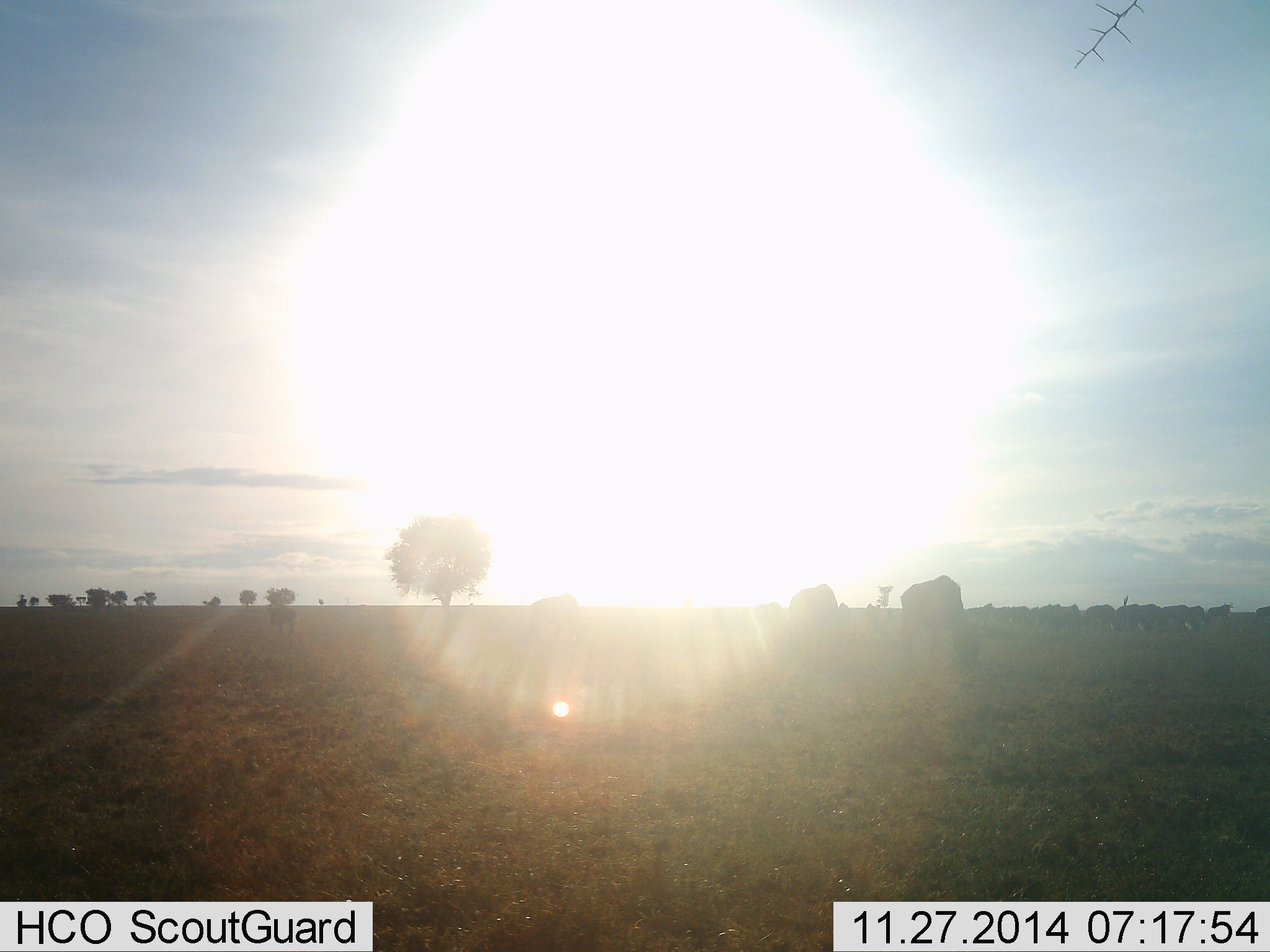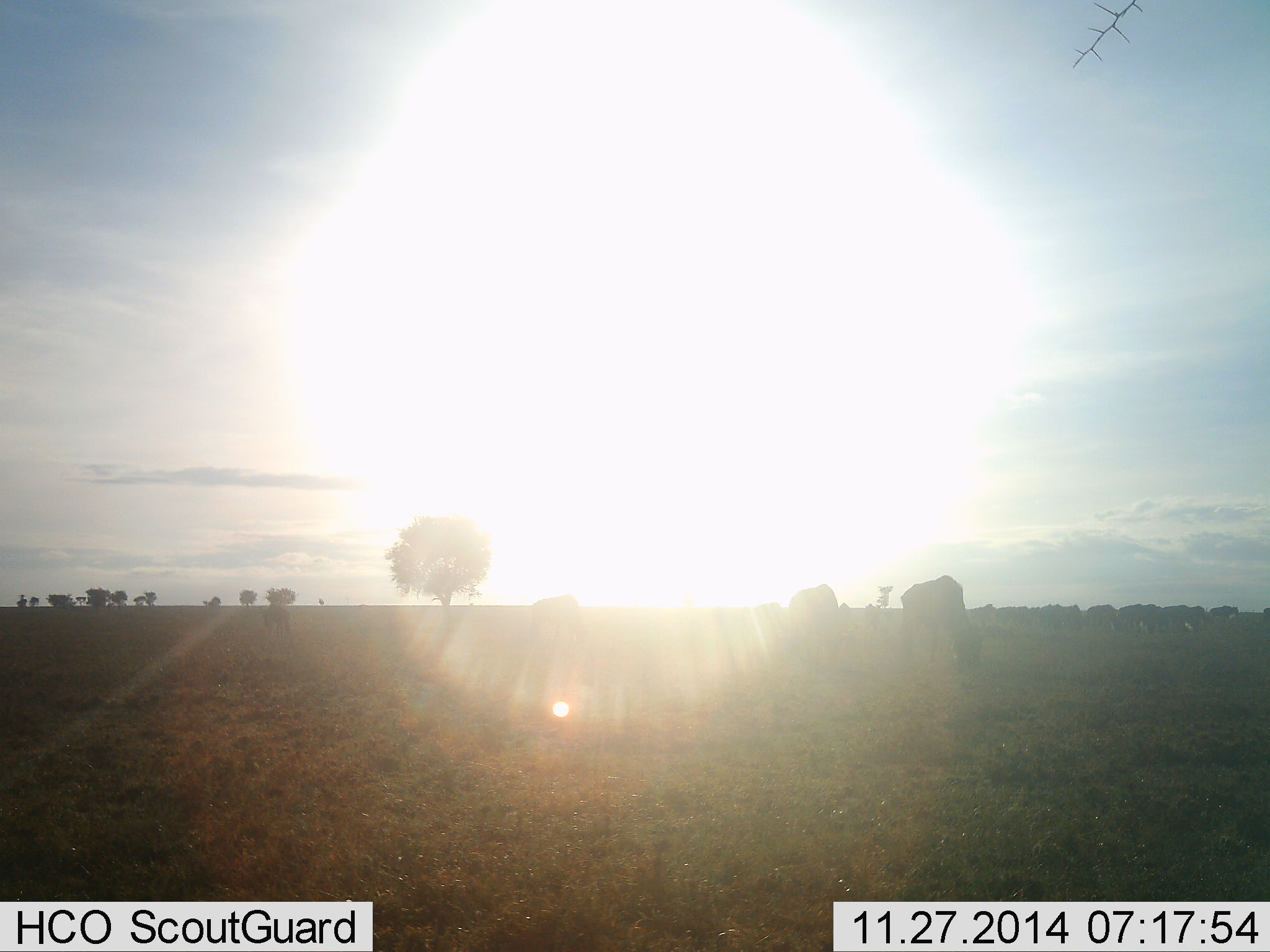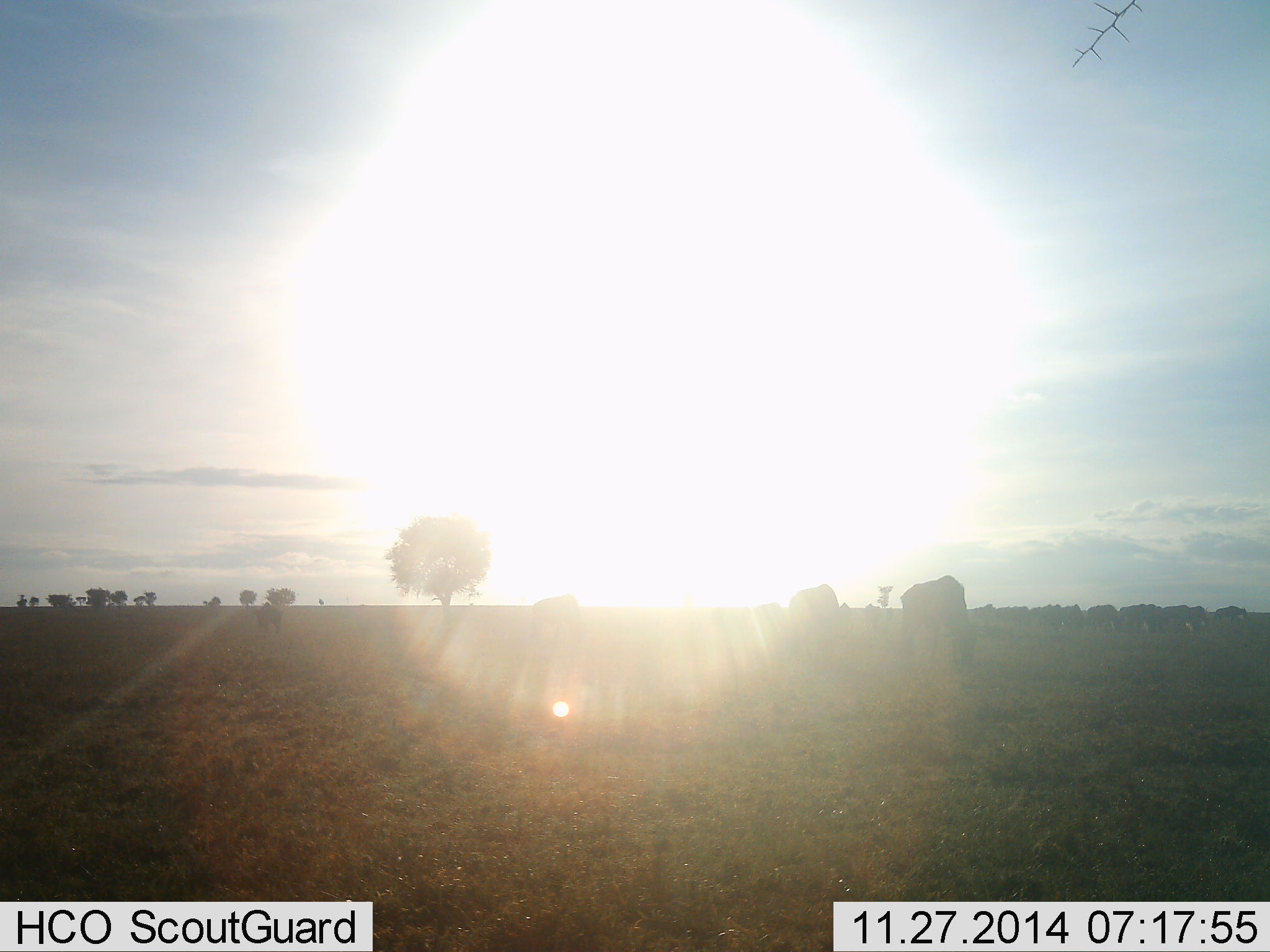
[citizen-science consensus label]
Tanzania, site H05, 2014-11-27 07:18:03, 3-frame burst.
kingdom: Animalia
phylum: Chordata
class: Mammalia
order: Artiodactyla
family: Bovidae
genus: Connochaetes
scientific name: Connochaetes taurinus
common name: blue wildebeest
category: wildebeest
Wildebeest (blue wildebeest) (Connochaetes taurinus), count 11-50. Behavior (volunteer vote fractions): standing 40%, resting 0%, moving 50%, interacting 0%. Young present (vote fraction): 0%. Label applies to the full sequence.